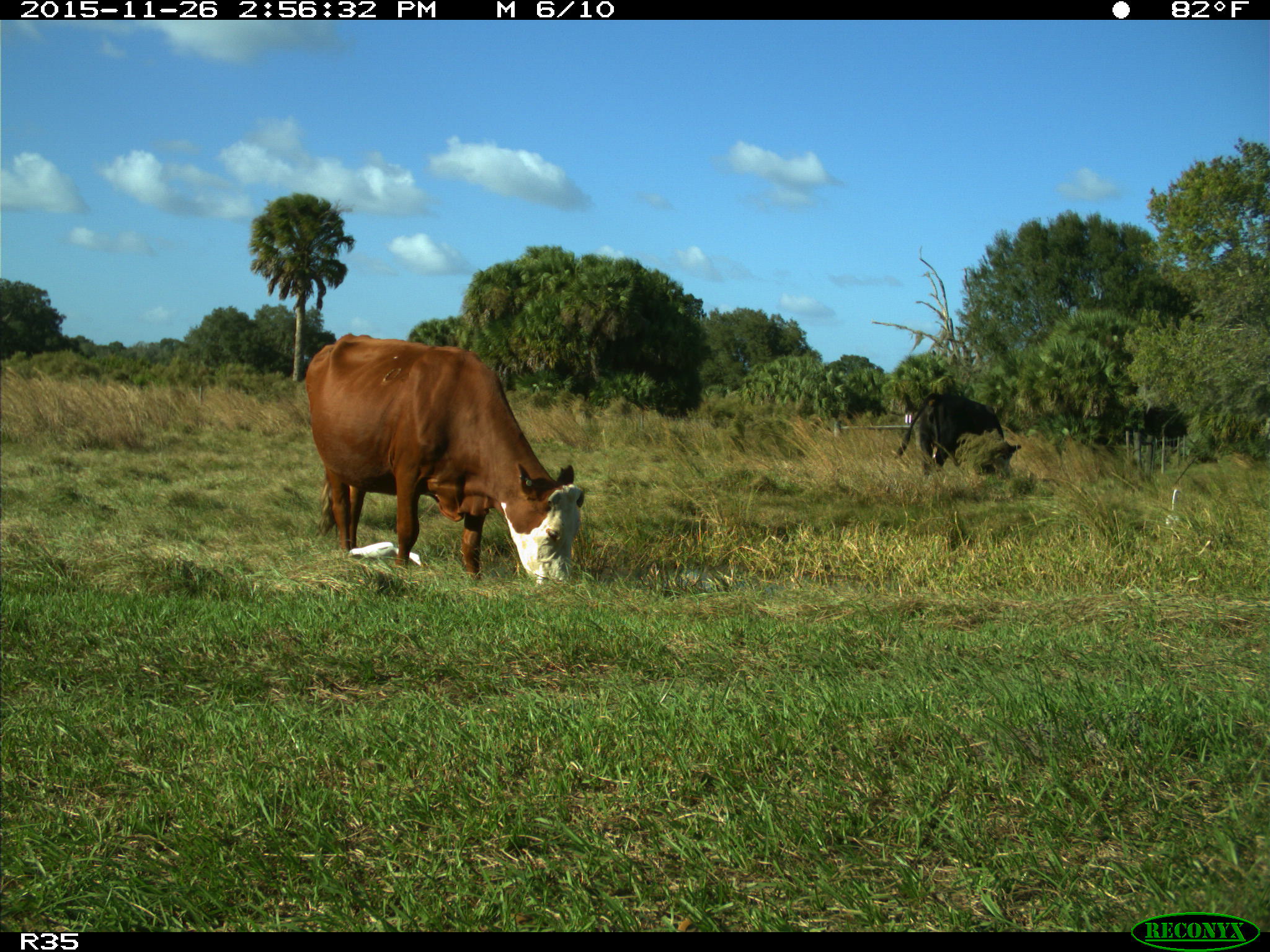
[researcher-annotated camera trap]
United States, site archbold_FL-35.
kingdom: Animalia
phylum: Chordata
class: Mammalia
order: Artiodactyla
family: Bovidae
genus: Bos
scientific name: Bos taurus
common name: domestic cow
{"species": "Bos taurus (domestic cow)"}